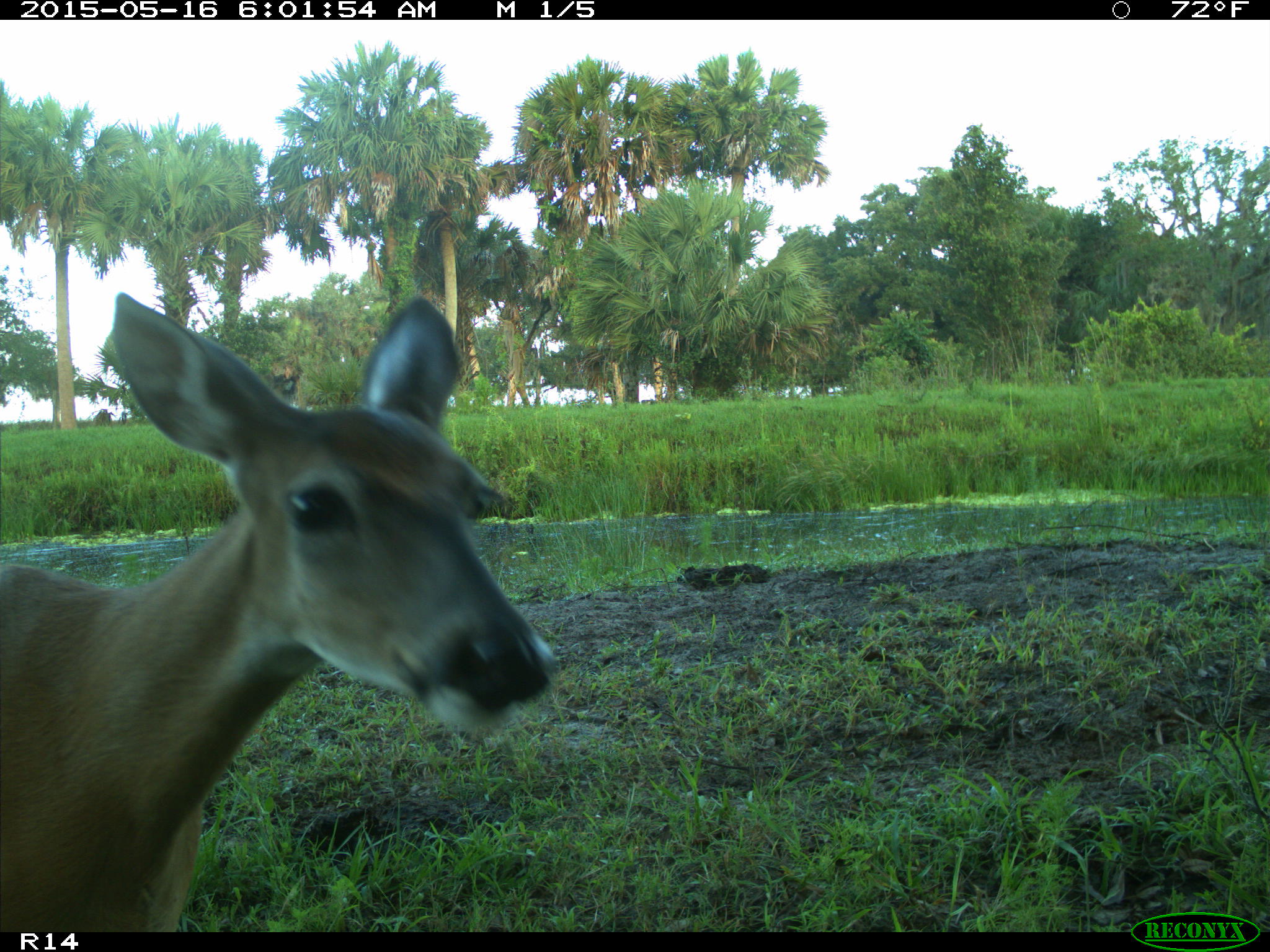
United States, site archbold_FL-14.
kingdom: Animalia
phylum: Chordata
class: Mammalia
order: Artiodactyla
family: Cervidae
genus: Odocoileus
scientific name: Odocoileus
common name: deer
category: unidentified deer